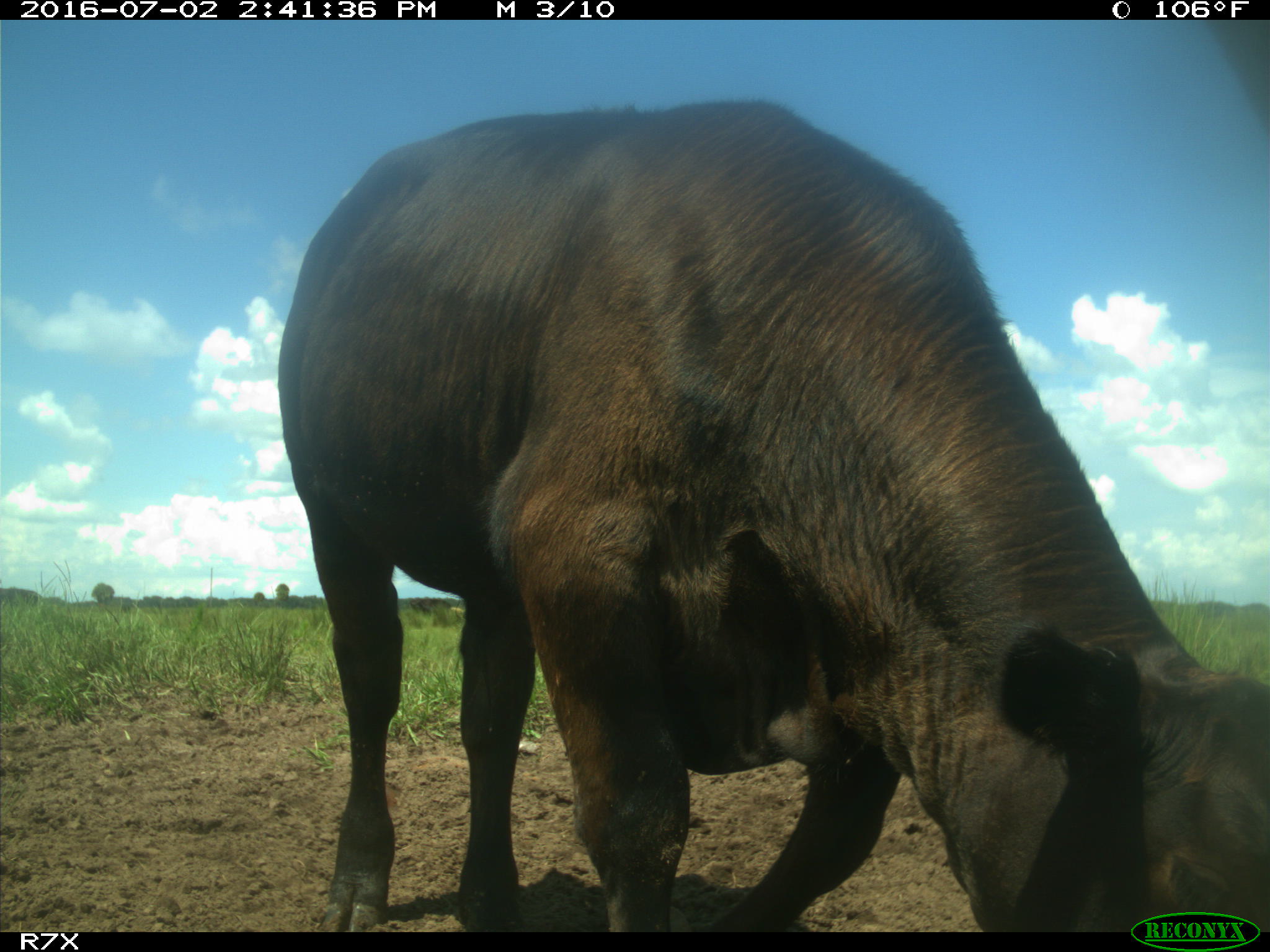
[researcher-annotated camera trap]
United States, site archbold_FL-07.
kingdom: Animalia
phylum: Chordata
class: Mammalia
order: Artiodactyla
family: Bovidae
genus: Bos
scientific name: Bos taurus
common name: domestic cow